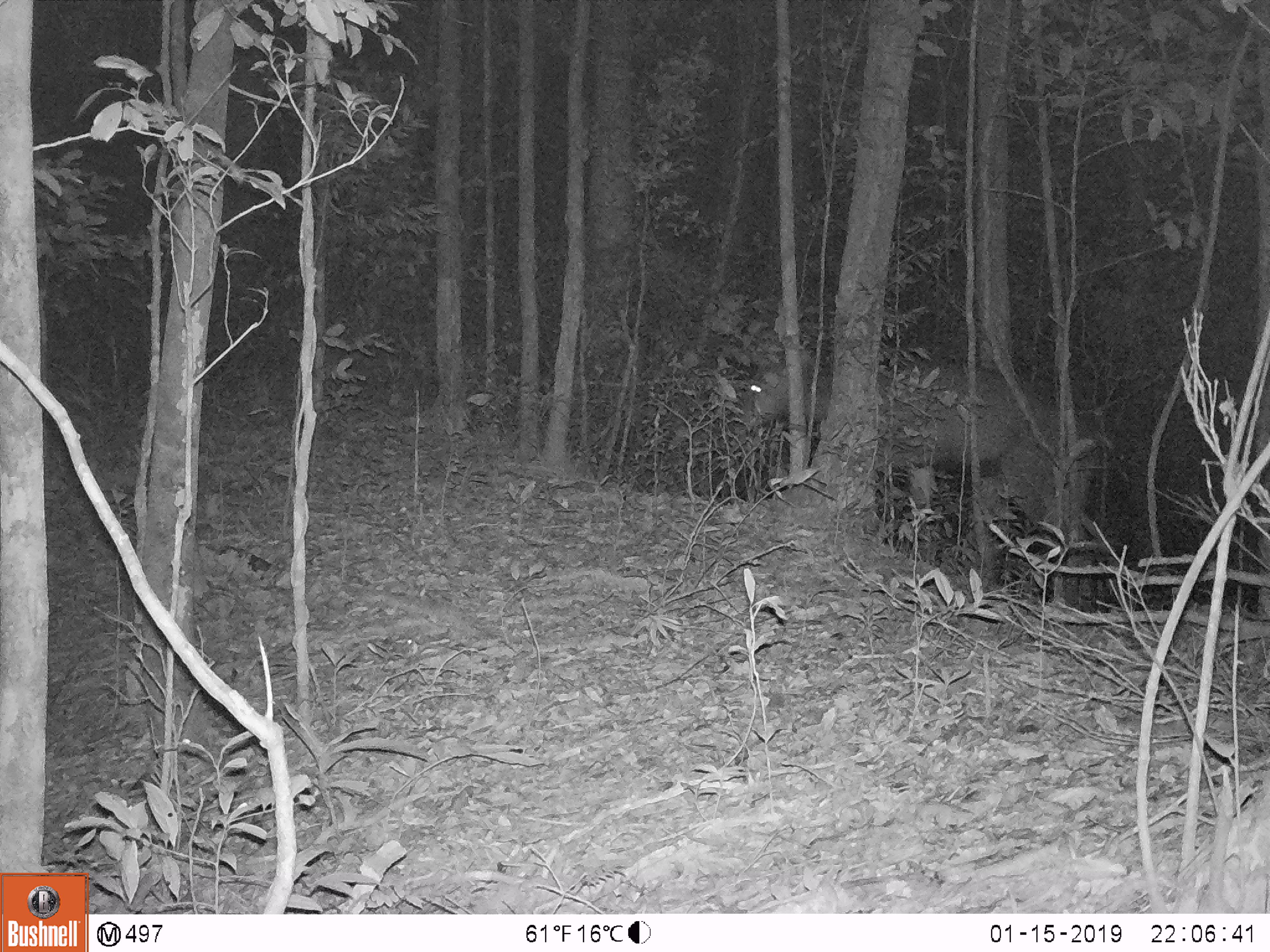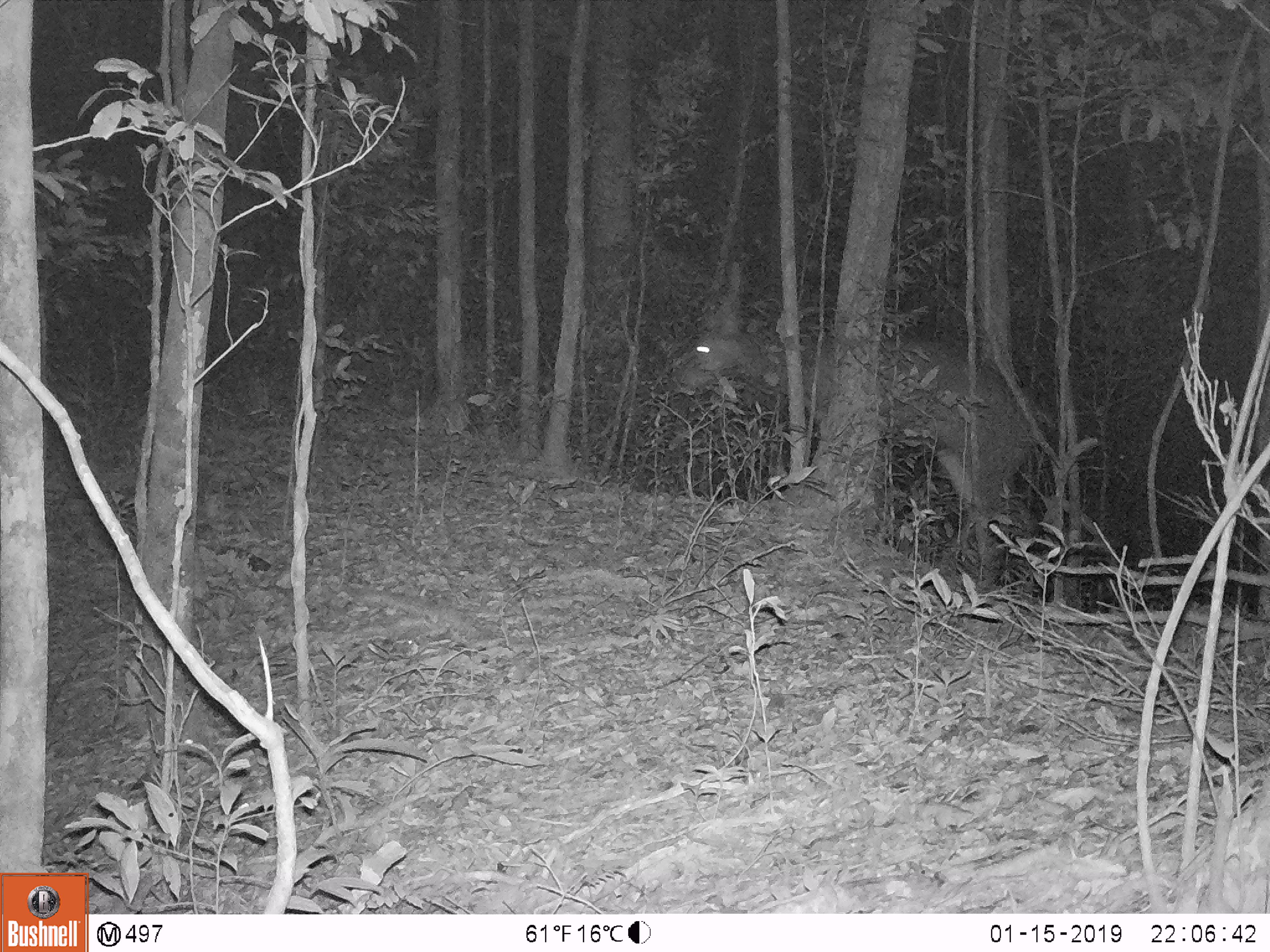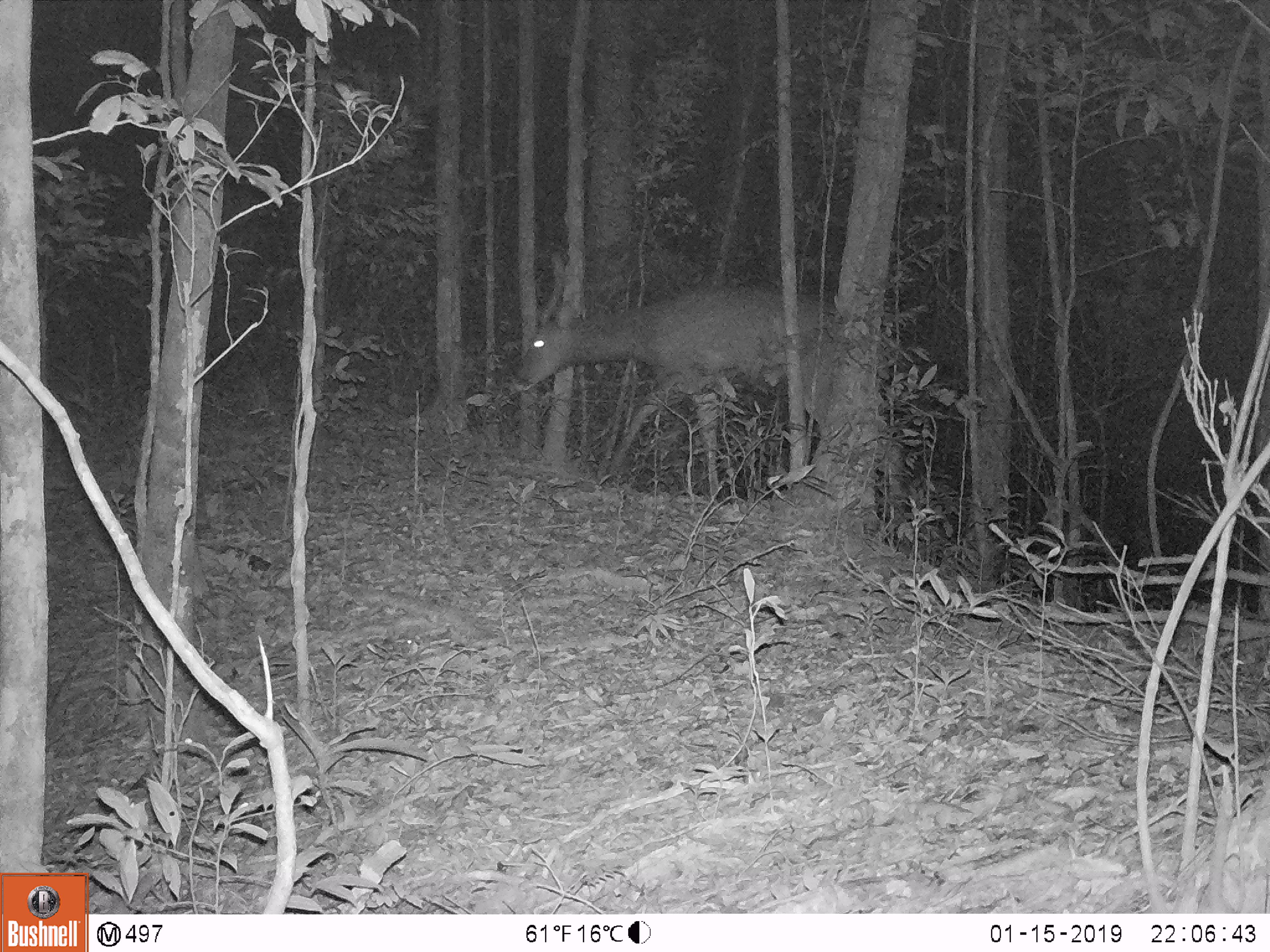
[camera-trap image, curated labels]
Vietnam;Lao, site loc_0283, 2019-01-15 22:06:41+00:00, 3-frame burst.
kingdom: Animalia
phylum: Chordata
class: Mammalia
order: Artiodactyla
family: Cervidae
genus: Rusa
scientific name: Rusa unicolor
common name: sambar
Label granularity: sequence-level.